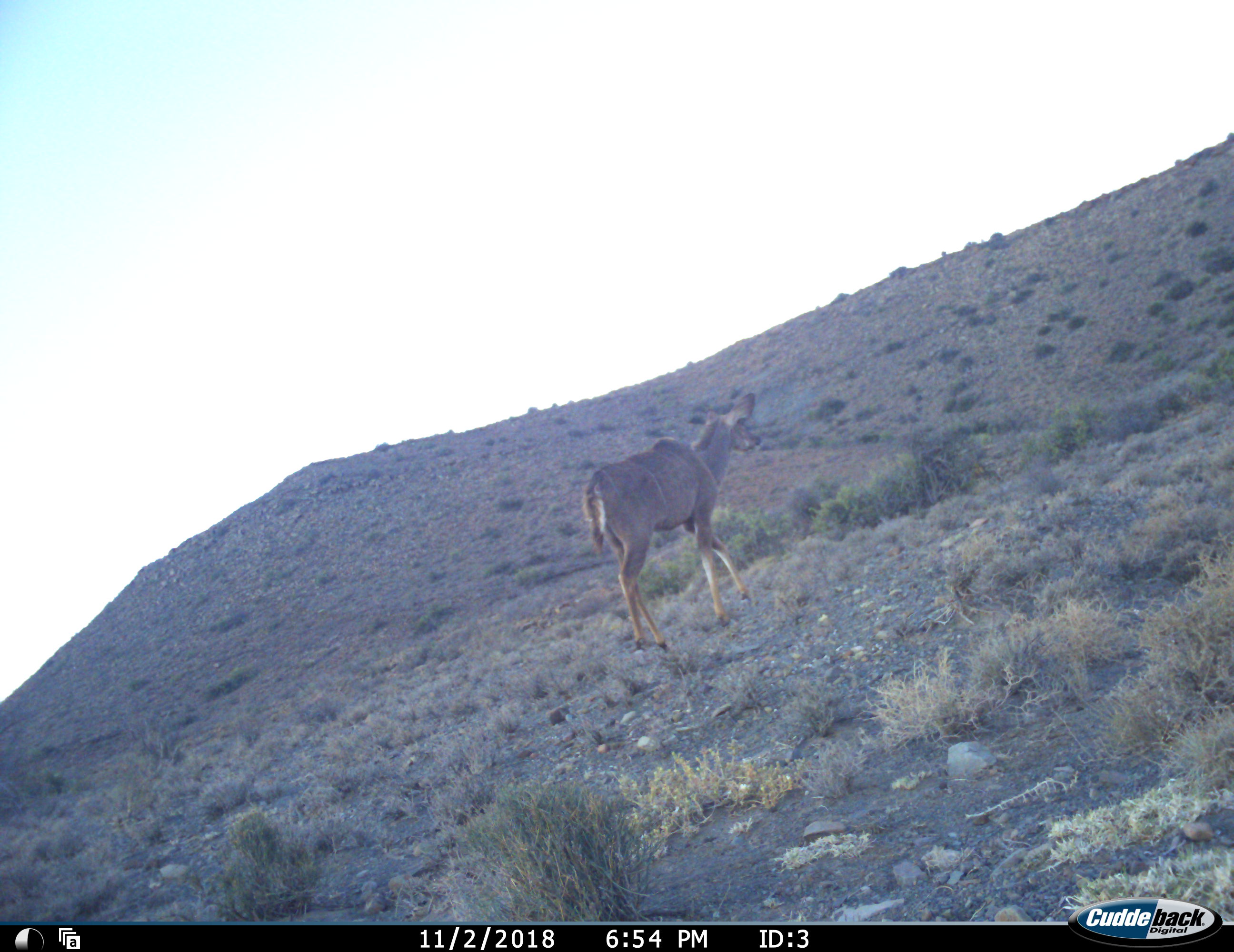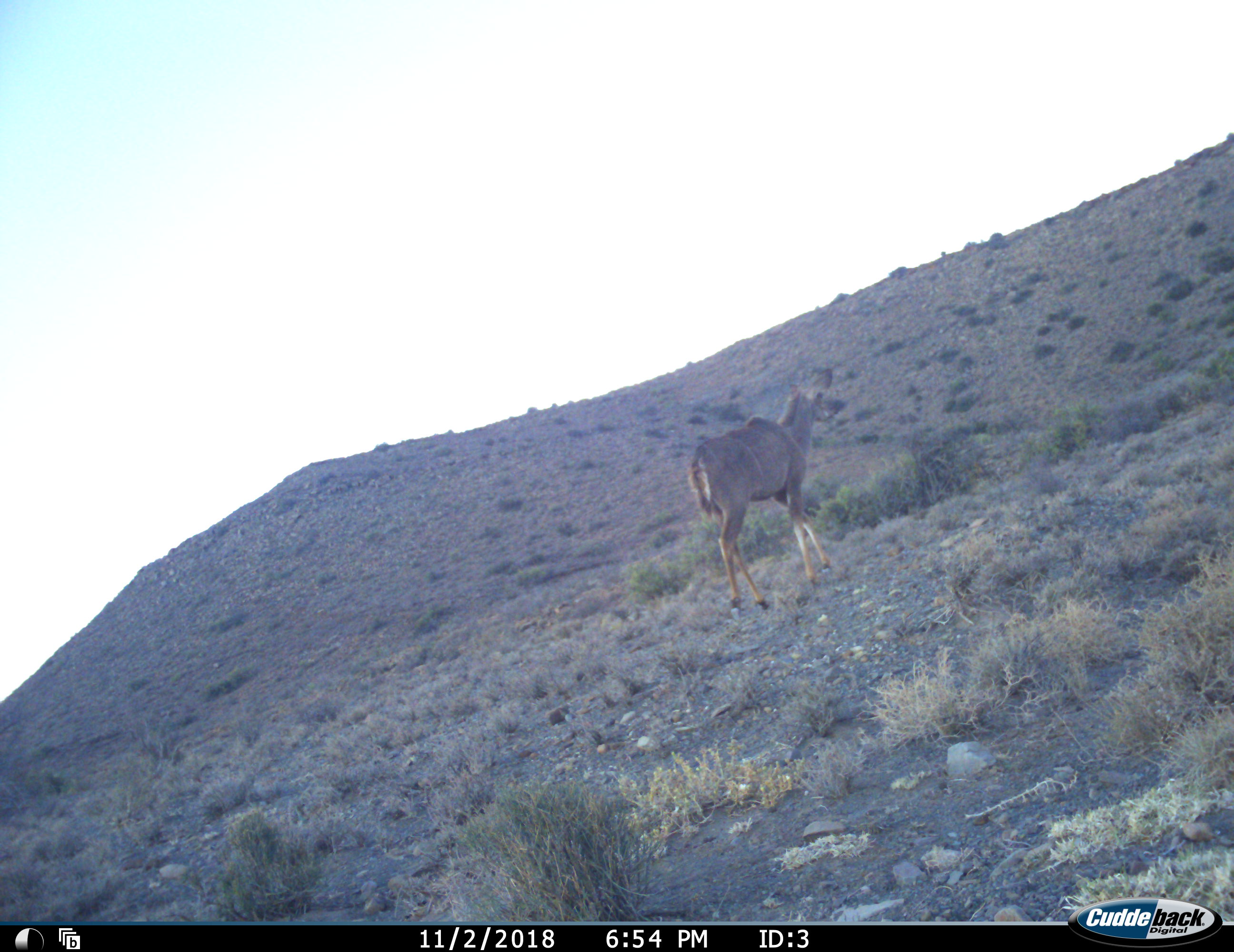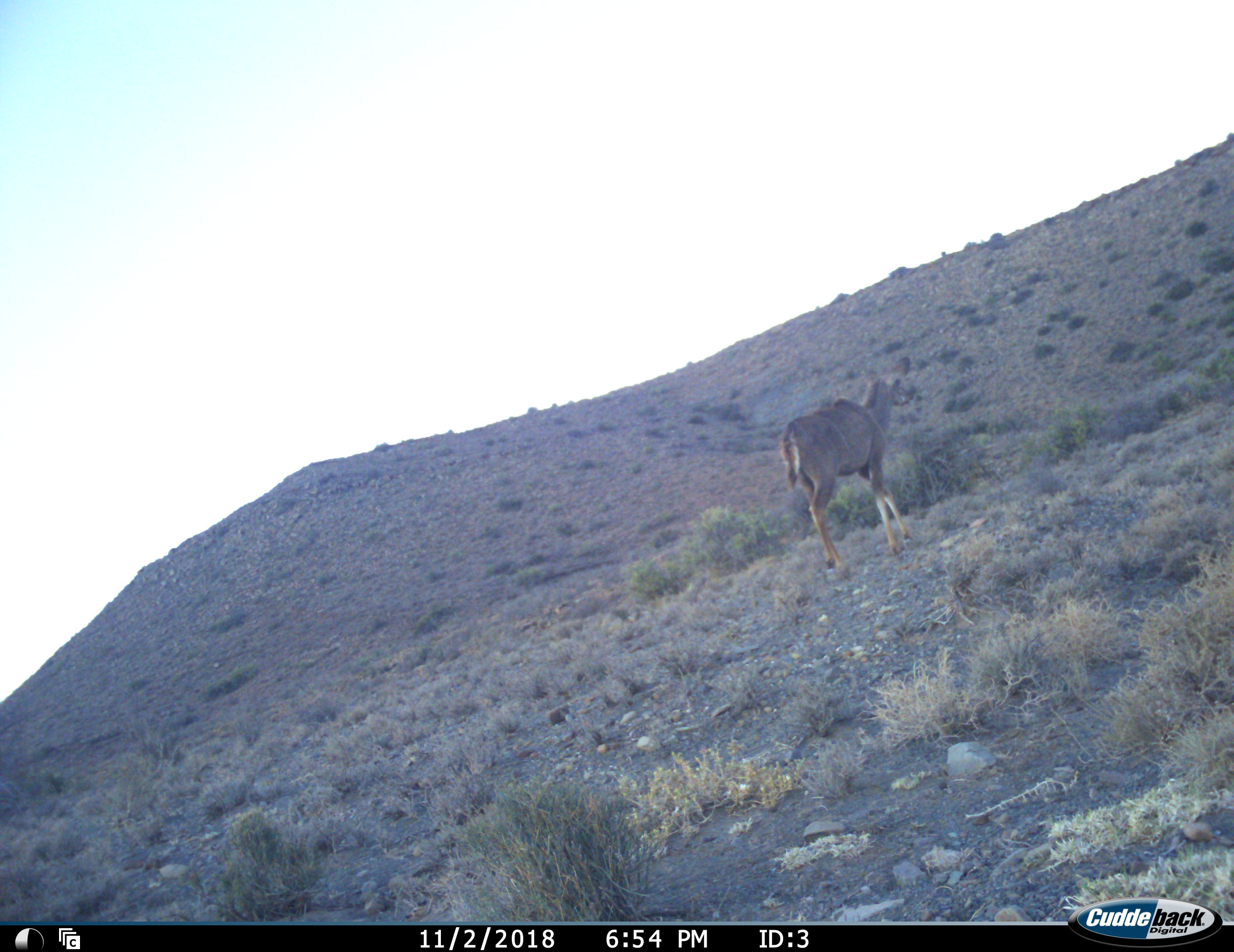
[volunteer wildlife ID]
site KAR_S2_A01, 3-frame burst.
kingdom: Animalia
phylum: Chordata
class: Mammalia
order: Artiodactyla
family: Bovidae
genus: Tragelaphus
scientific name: Tragelaphus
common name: kudu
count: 1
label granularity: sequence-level